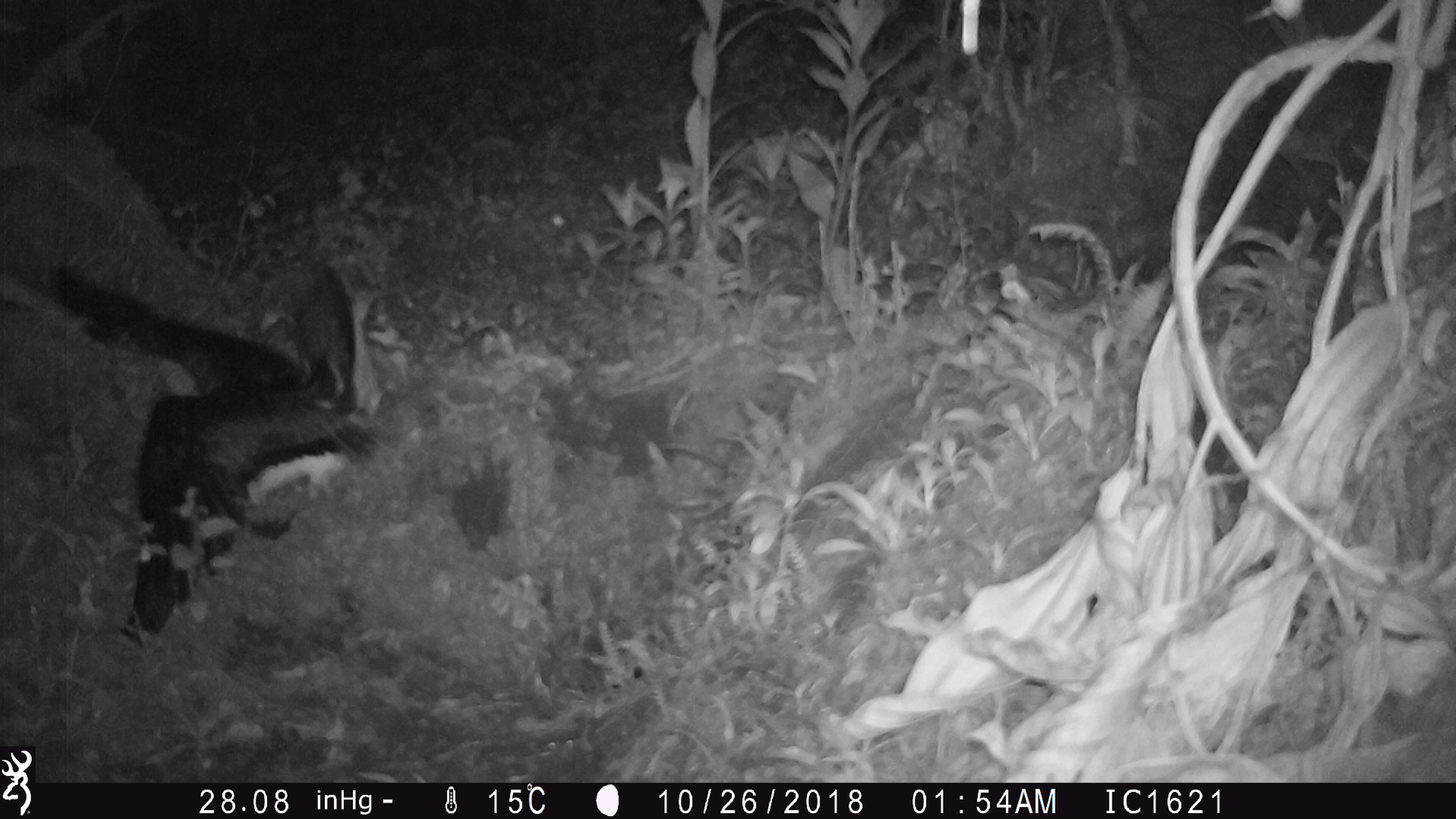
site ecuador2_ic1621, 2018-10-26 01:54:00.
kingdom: Animalia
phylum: Chordata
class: Aves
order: Procellariiformes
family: Procellariidae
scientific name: Procellariidae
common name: petrel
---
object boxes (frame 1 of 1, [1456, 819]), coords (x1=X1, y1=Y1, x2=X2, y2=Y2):
petrel: (x1=28, y1=246, x2=399, y2=651)